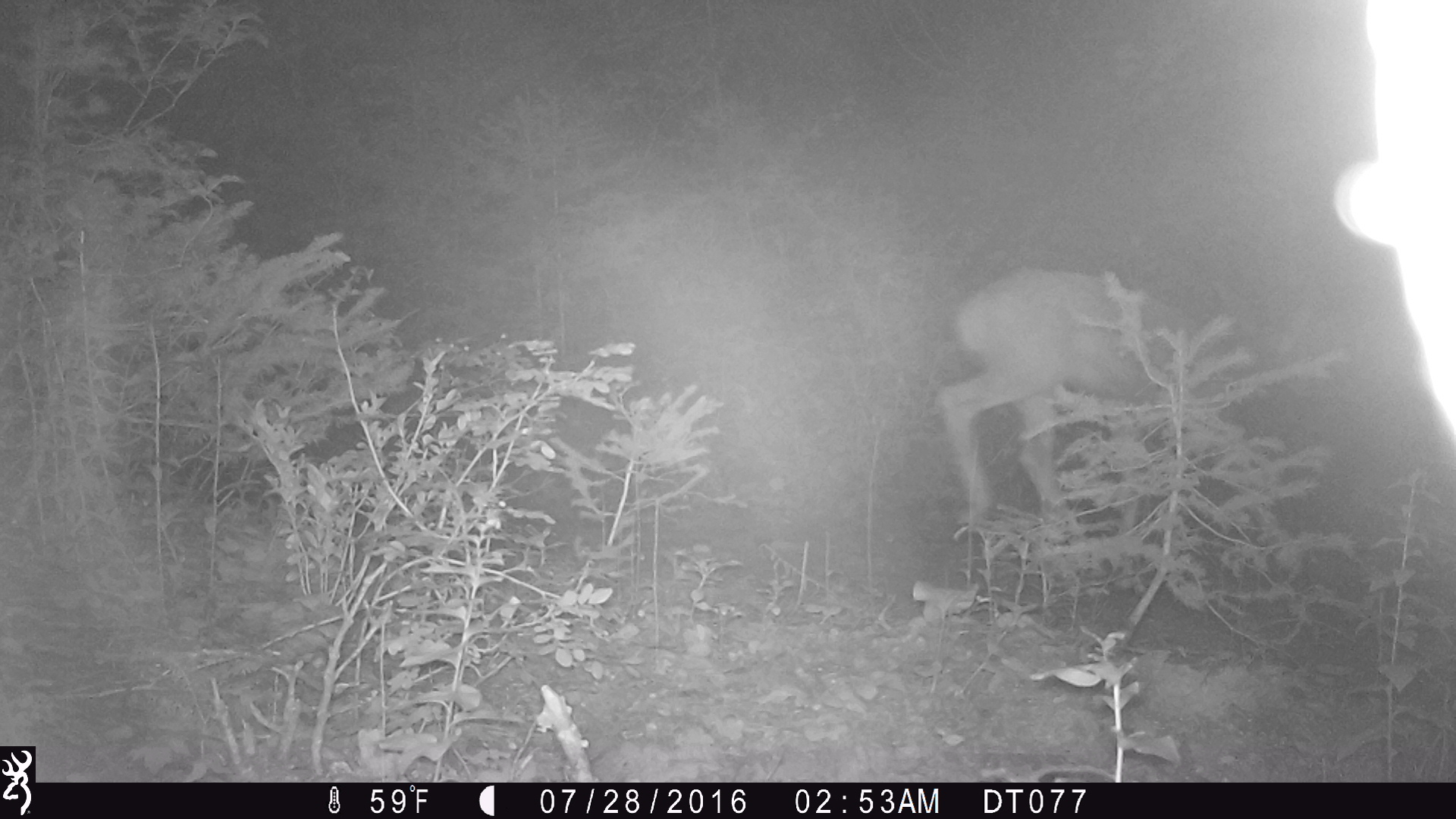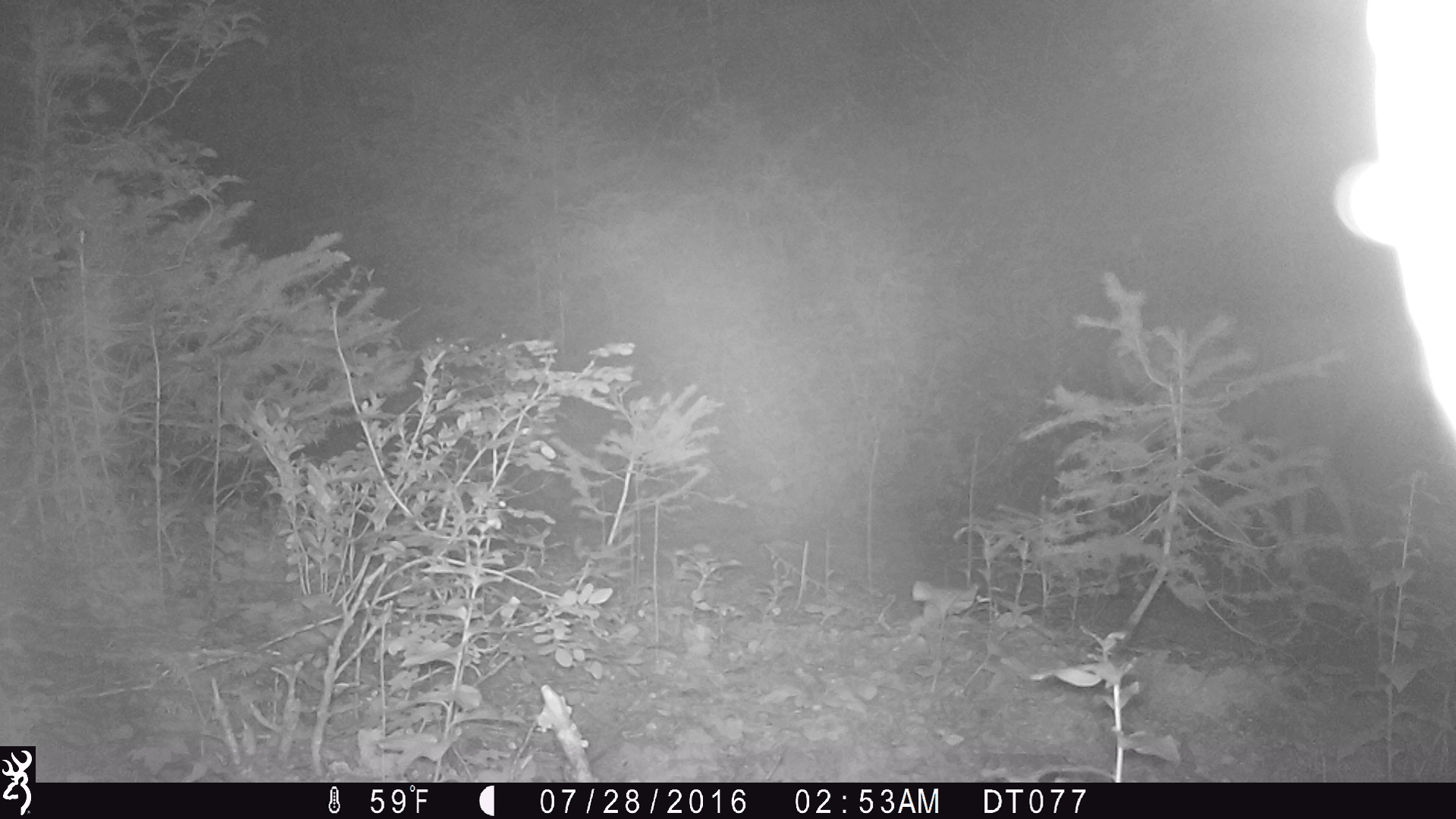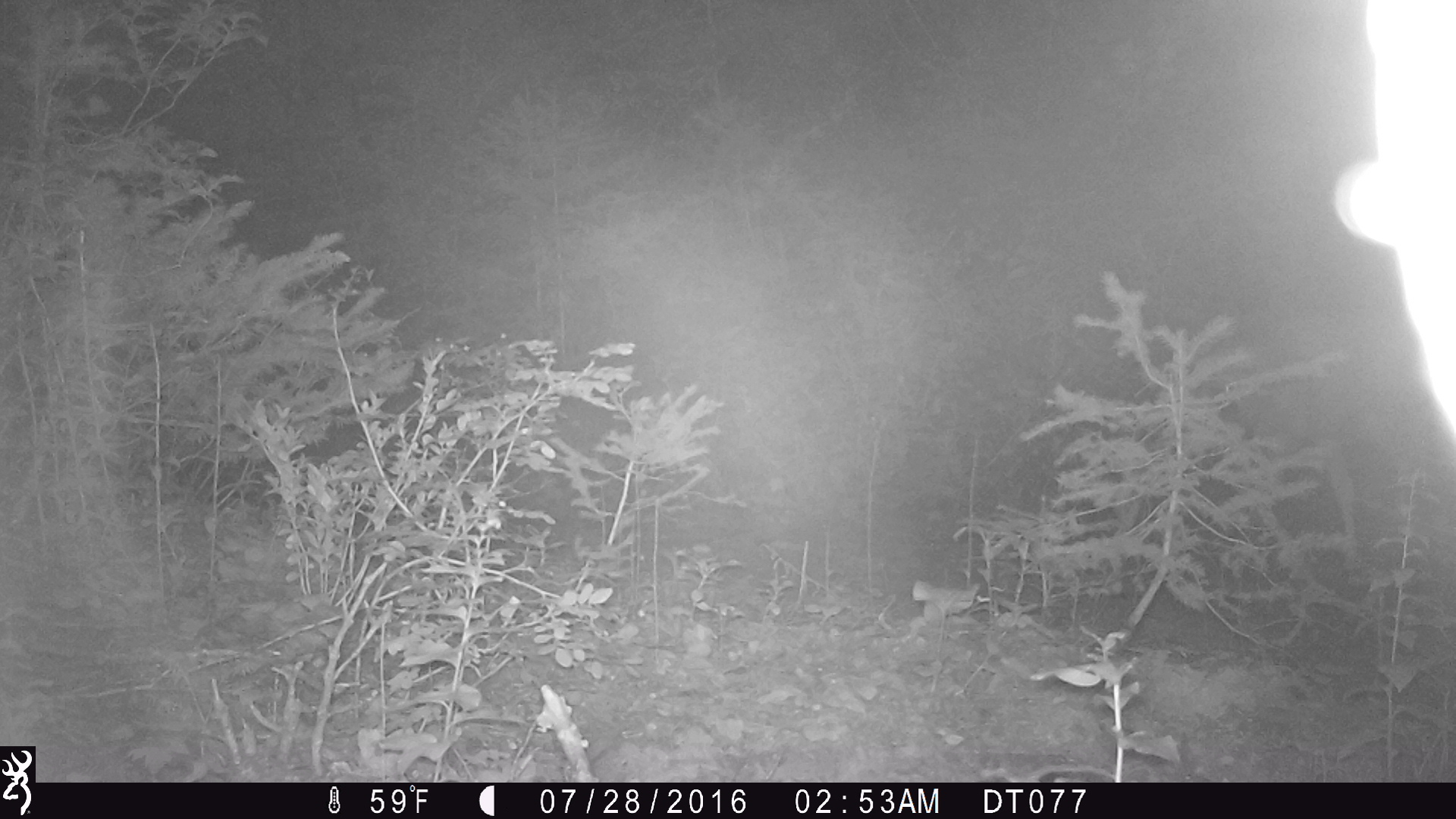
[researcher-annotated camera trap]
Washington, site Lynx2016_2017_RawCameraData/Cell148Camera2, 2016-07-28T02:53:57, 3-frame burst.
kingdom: Animalia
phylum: Chordata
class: Mammalia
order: Artiodactyla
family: Cervidae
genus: Odocoileus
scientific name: Odocoileus hemionus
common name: mule deer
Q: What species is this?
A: Odocoileus hemionus (mule deer).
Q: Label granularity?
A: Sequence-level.